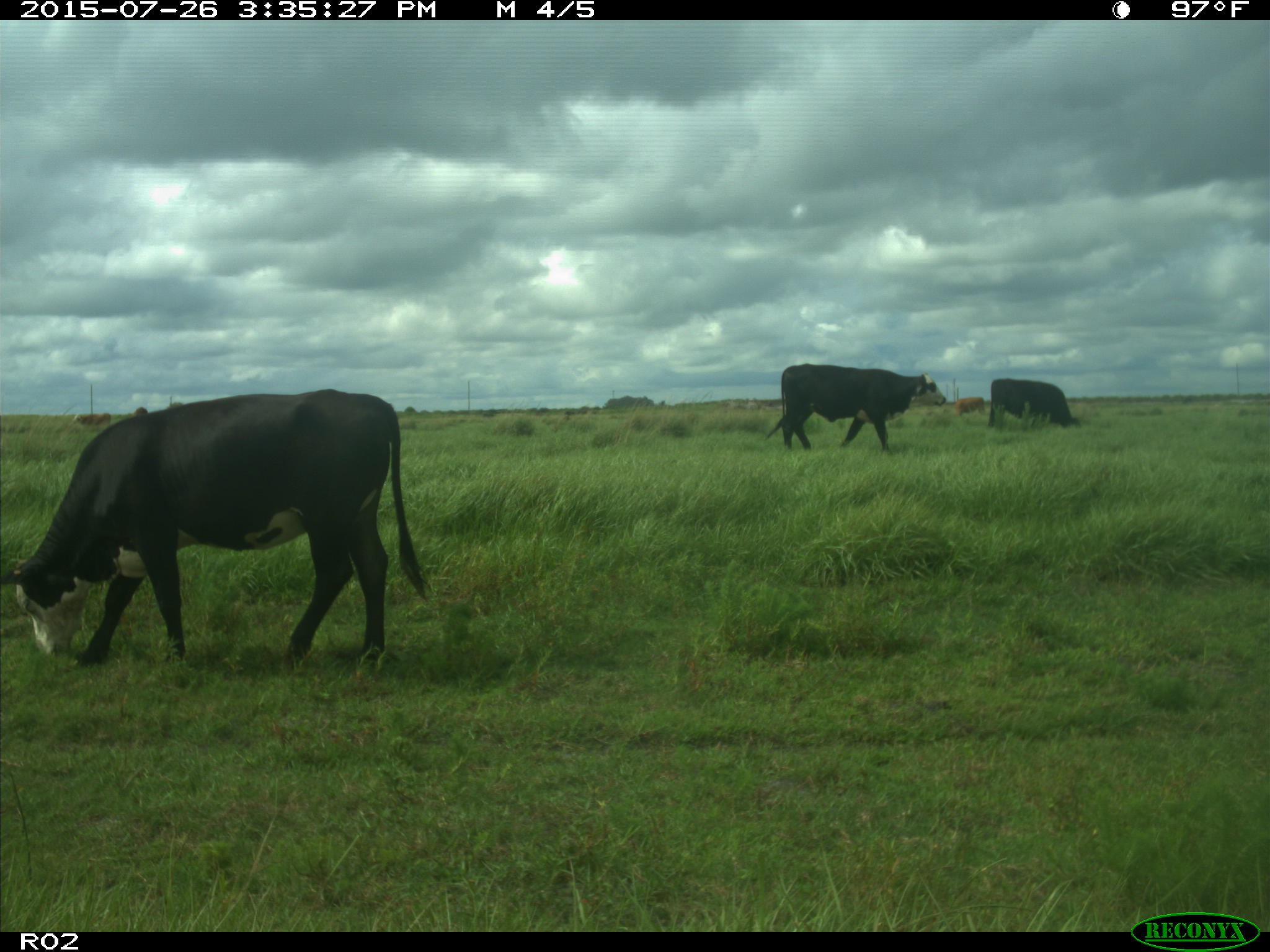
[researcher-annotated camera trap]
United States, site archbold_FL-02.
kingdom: Animalia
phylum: Chordata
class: Mammalia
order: Artiodactyla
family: Bovidae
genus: Bos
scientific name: Bos taurus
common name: domestic cow